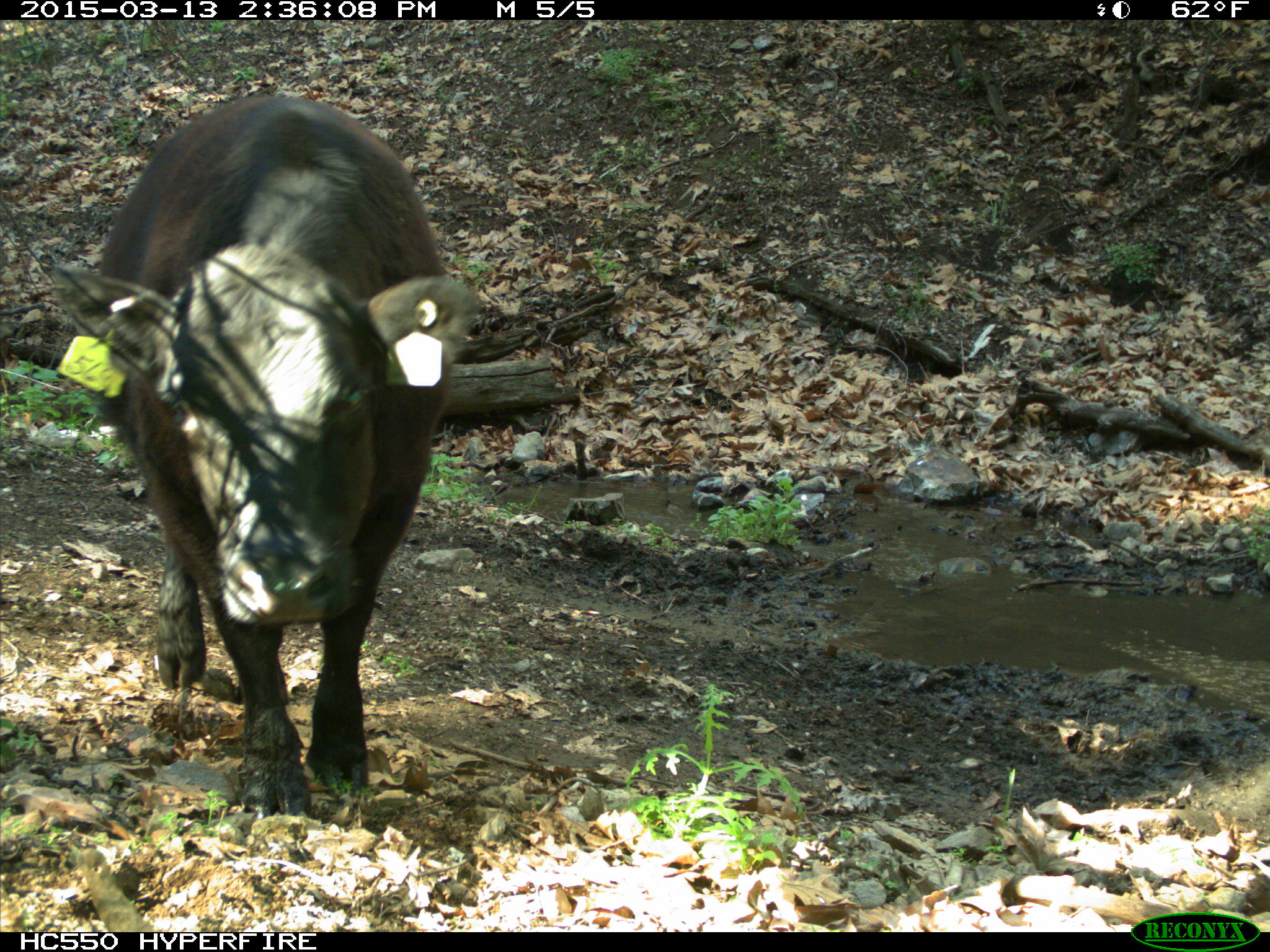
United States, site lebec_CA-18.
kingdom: Animalia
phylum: Chordata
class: Mammalia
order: Artiodactyla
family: Bovidae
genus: Bos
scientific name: Bos taurus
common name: domestic cow